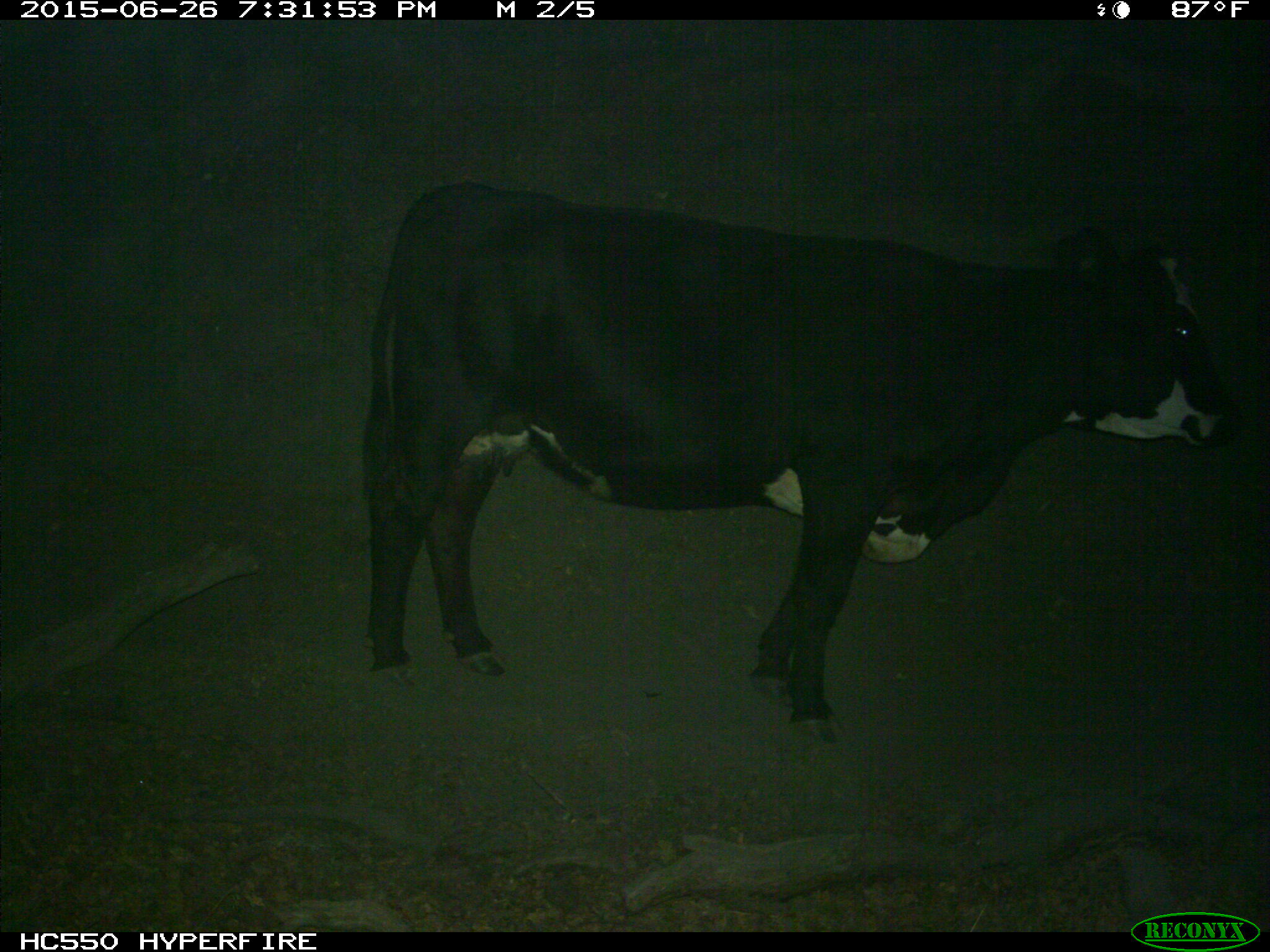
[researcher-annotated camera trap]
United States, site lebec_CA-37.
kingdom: Animalia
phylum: Chordata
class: Mammalia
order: Artiodactyla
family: Bovidae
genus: Bos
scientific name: Bos taurus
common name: domestic cow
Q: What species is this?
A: Bos taurus (domestic cow).